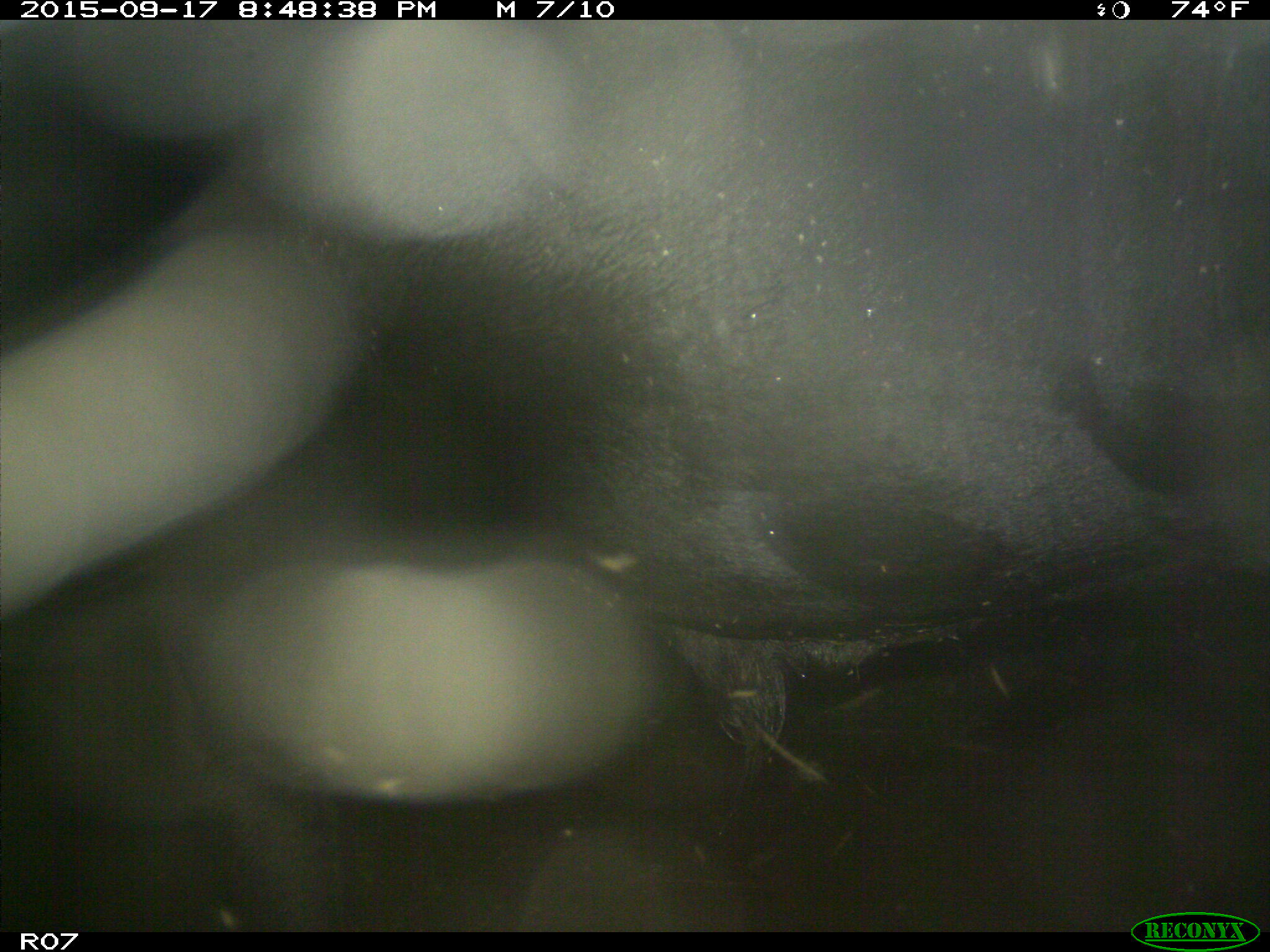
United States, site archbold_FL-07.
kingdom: Animalia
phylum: Chordata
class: Mammalia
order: Artiodactyla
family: Bovidae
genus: Bos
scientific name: Bos taurus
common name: domestic cow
Bos taurus (domestic cow).